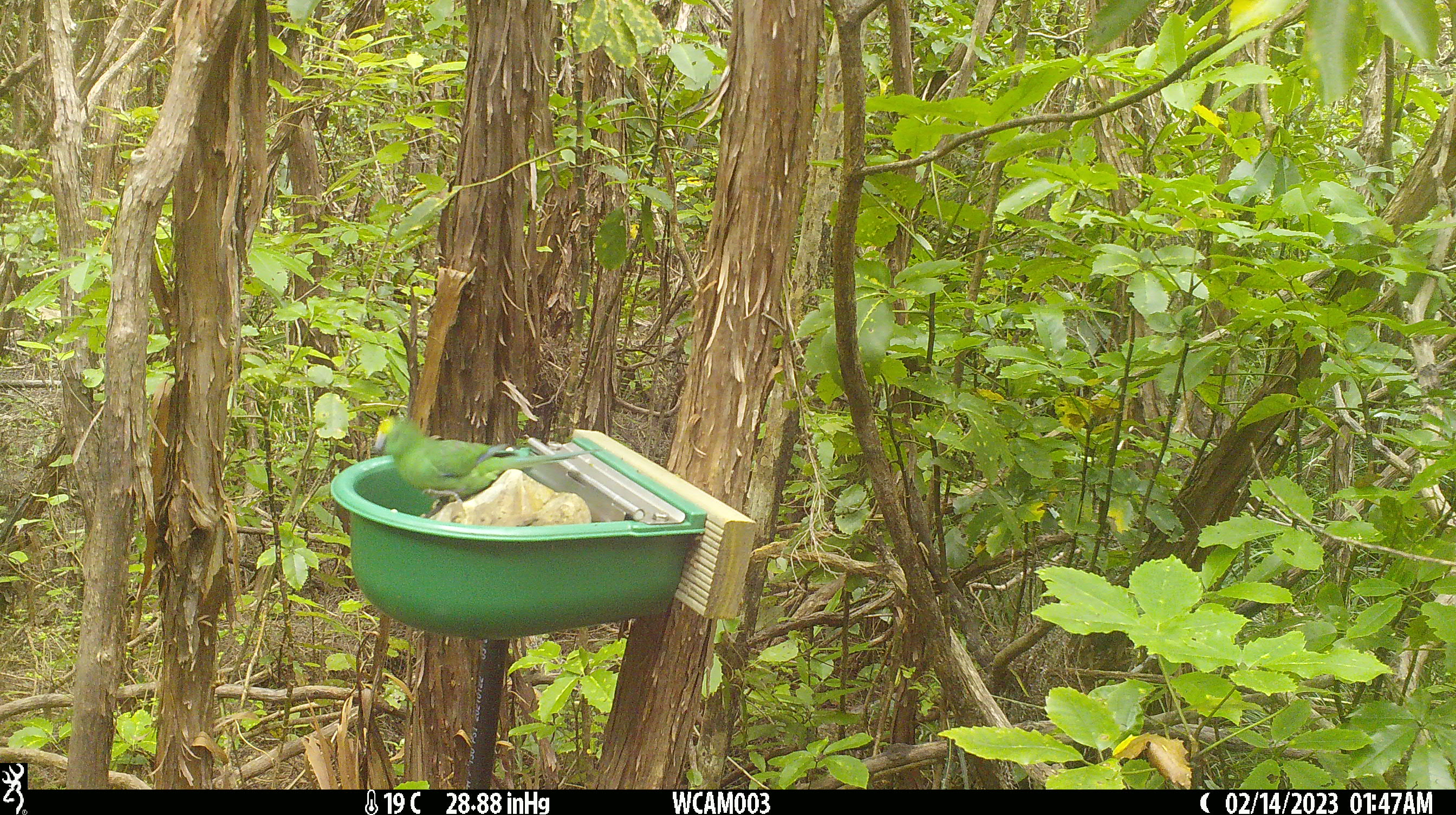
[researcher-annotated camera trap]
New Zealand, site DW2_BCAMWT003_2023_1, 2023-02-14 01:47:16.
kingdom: Animalia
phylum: Chordata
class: Aves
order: Psittaciformes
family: Psittaculidae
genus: Cyanoramphus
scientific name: Cyanoramphus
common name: parakeet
Parakeet (Cyanoramphus).